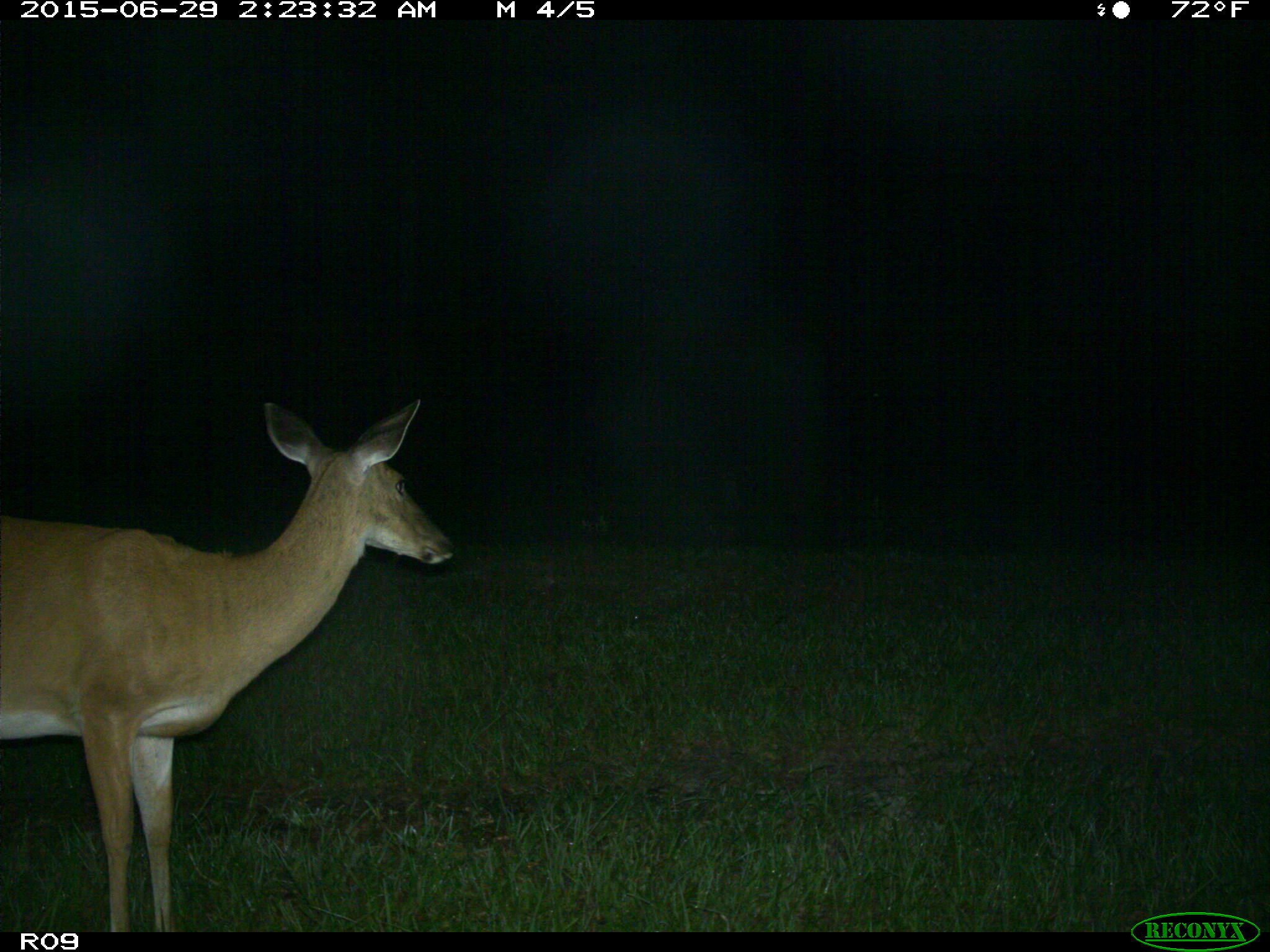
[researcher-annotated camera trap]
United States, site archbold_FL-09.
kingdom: Animalia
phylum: Chordata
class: Mammalia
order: Artiodactyla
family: Cervidae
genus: Odocoileus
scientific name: Odocoileus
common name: deer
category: unidentified deer